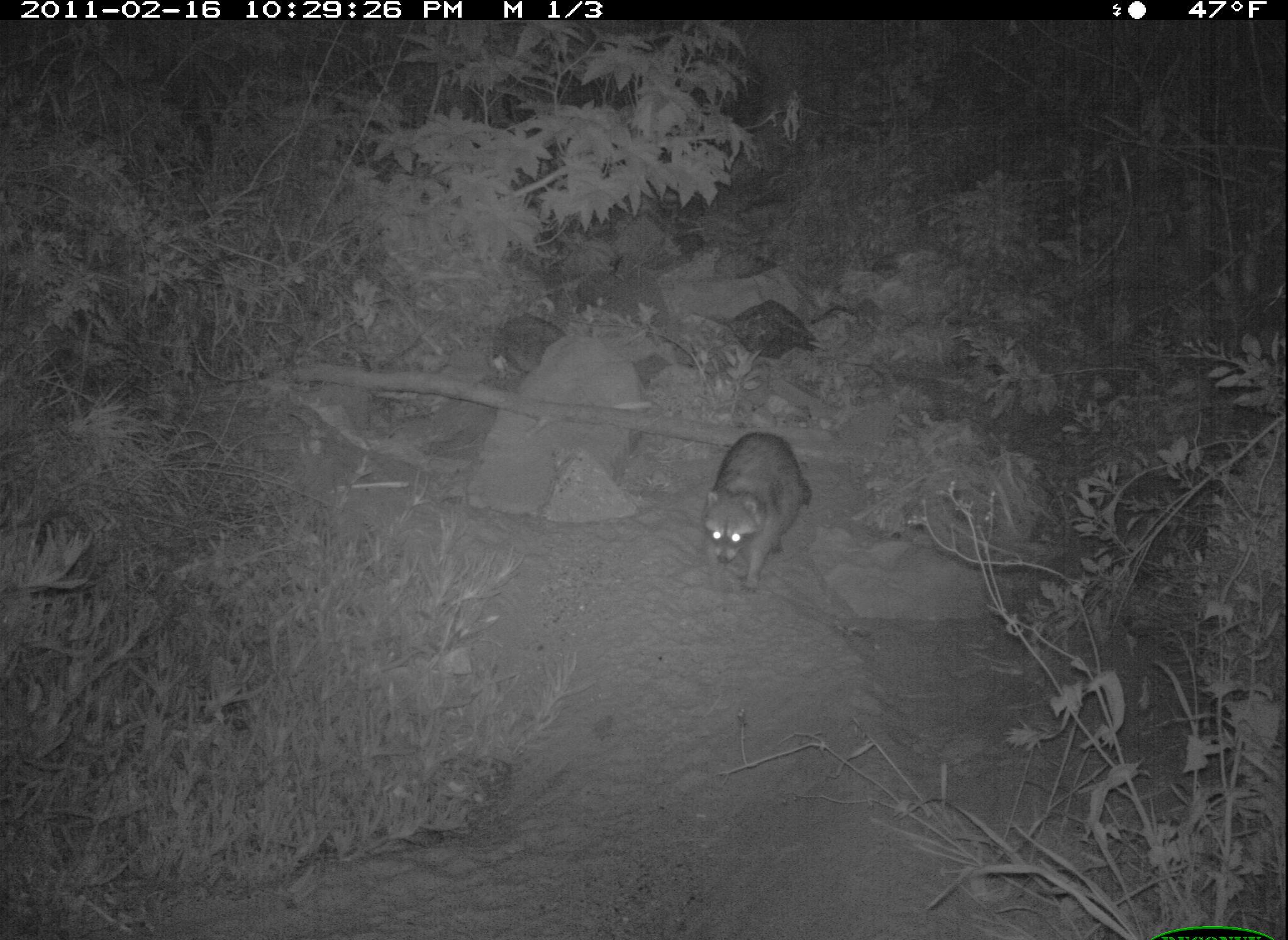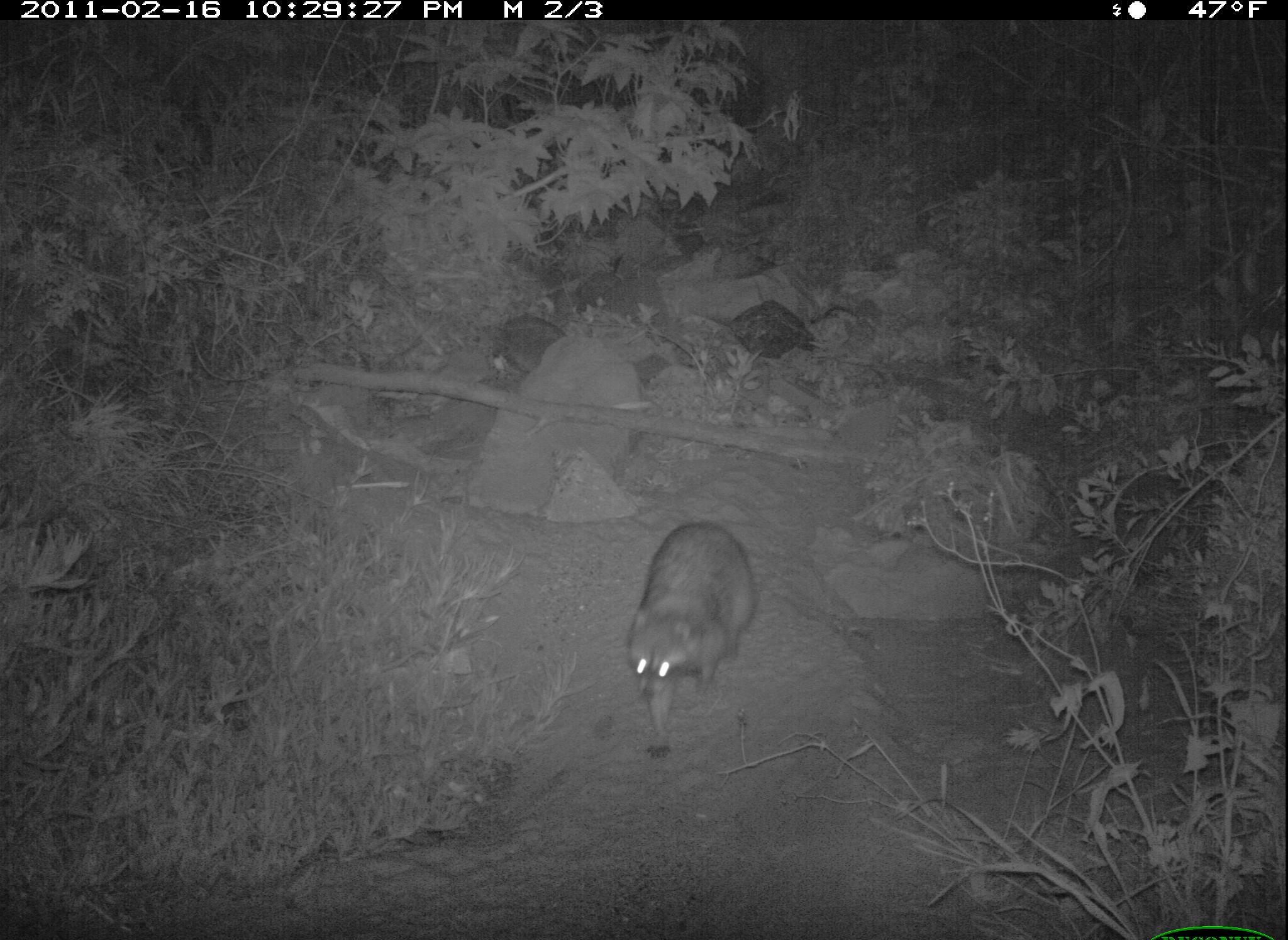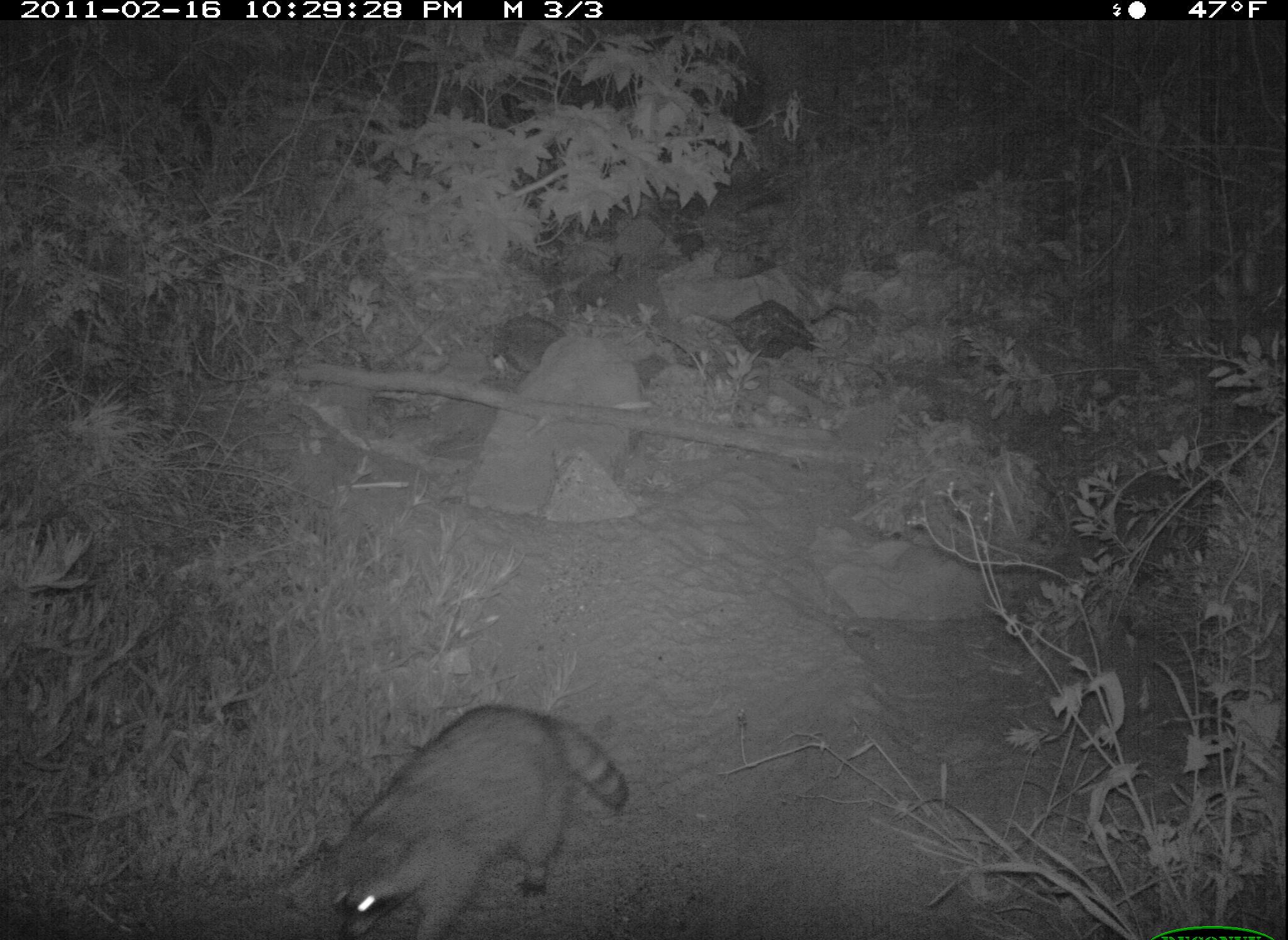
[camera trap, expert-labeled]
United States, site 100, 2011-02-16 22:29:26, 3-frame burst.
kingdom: Animalia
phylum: Chordata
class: Mammalia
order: Carnivora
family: Procyonidae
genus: Procyon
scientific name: Procyon lotor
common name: raccoon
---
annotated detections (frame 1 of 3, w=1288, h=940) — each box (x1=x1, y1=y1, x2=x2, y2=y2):
raccoon: (x1=696, y1=427, x2=817, y2=605)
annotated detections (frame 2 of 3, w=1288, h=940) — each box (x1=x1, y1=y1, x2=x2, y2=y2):
raccoon: (x1=617, y1=515, x2=773, y2=767)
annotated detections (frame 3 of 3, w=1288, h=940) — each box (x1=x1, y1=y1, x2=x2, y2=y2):
raccoon: (x1=311, y1=696, x2=634, y2=940)